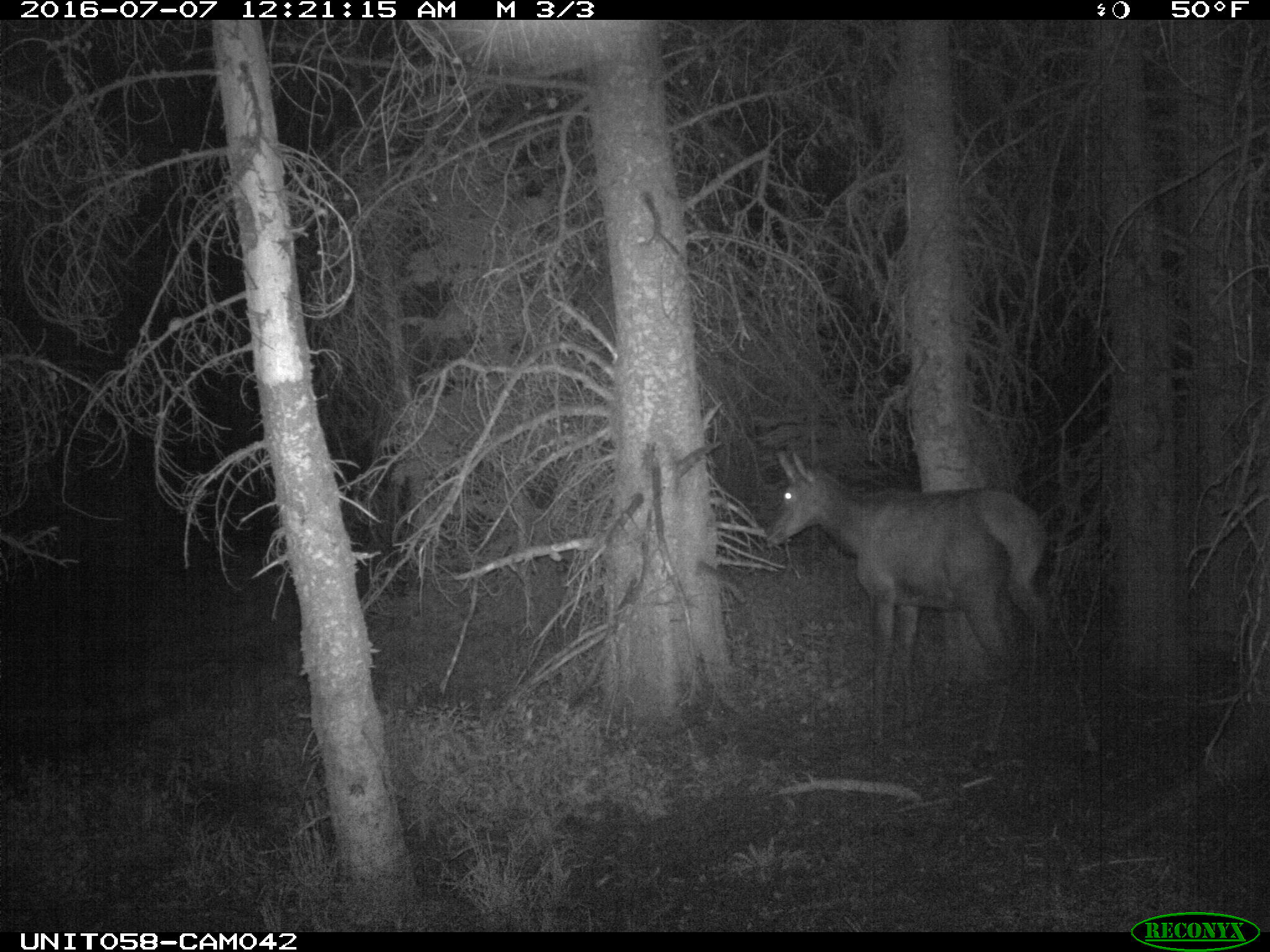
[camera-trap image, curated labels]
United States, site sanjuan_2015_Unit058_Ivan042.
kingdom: Animalia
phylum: Chordata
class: Mammalia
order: Artiodactyla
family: Cervidae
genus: Cervus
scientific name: Cervus elaphus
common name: red deer